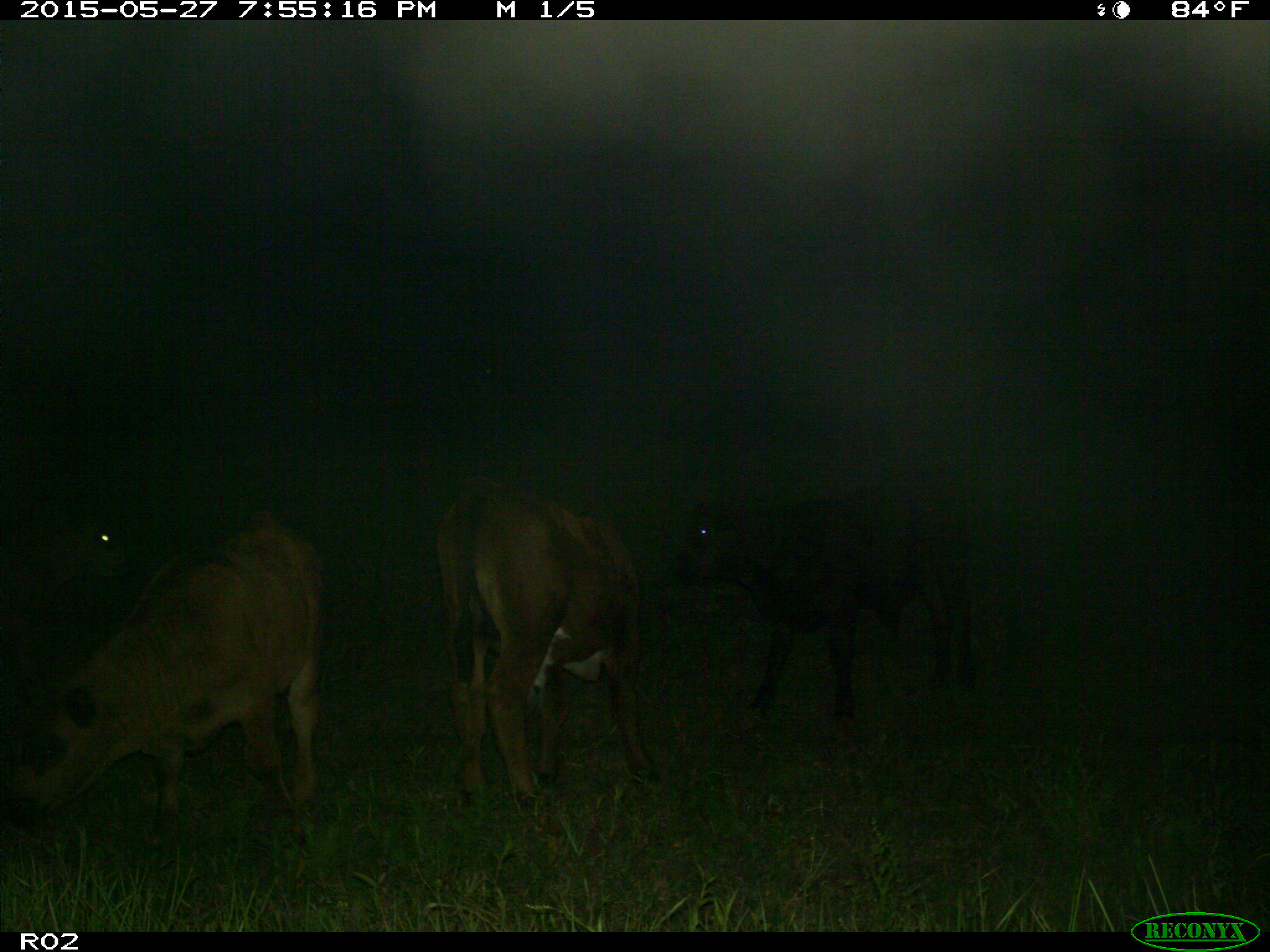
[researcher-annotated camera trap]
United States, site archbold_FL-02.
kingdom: Animalia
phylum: Chordata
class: Mammalia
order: Artiodactyla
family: Bovidae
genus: Bos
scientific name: Bos taurus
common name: domestic cow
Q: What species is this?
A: Bos taurus (domestic cow).